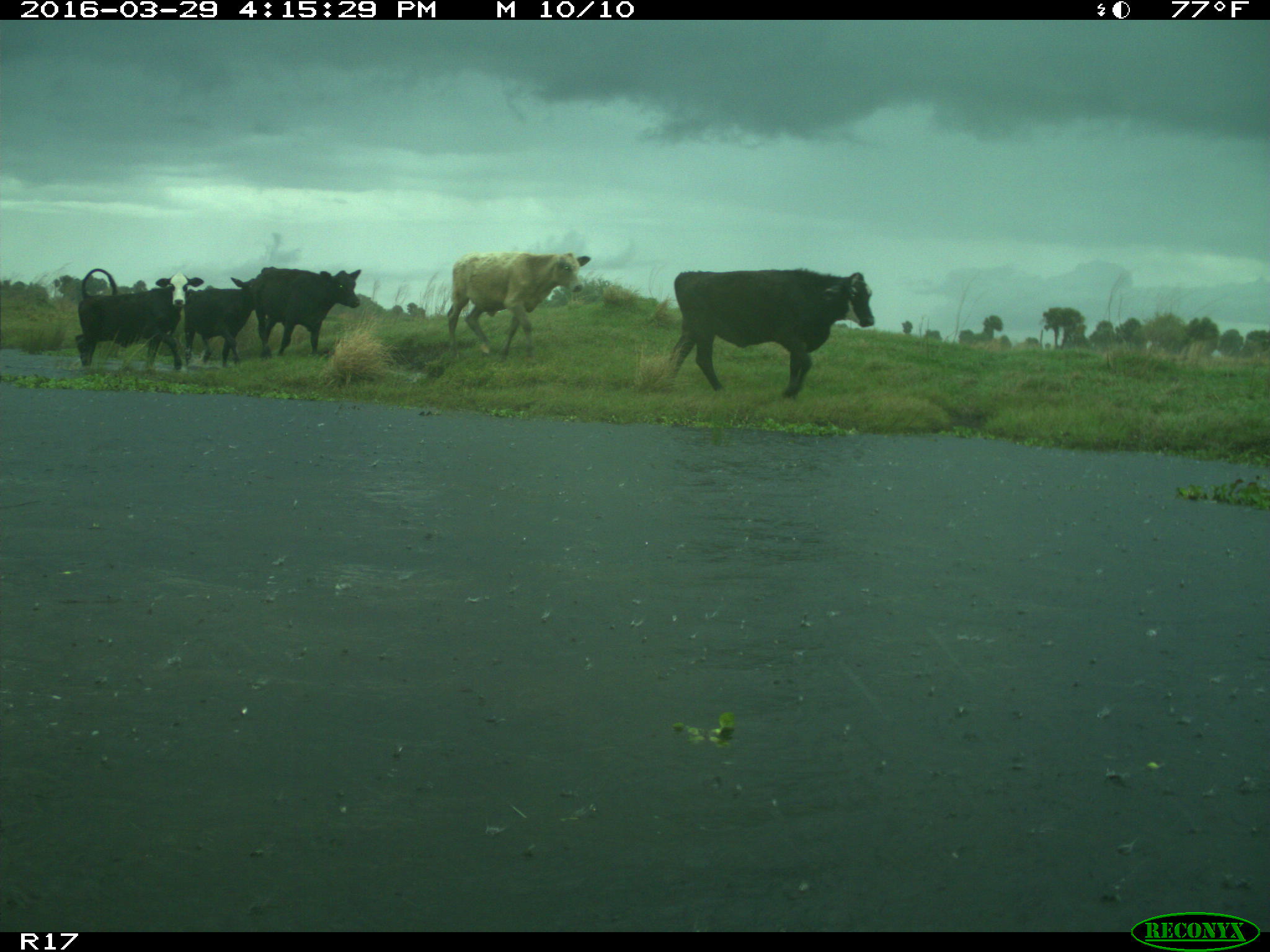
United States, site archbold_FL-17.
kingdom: Animalia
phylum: Chordata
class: Mammalia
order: Artiodactyla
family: Bovidae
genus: Bos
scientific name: Bos taurus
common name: domestic cow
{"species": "Bos taurus (domestic cow)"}